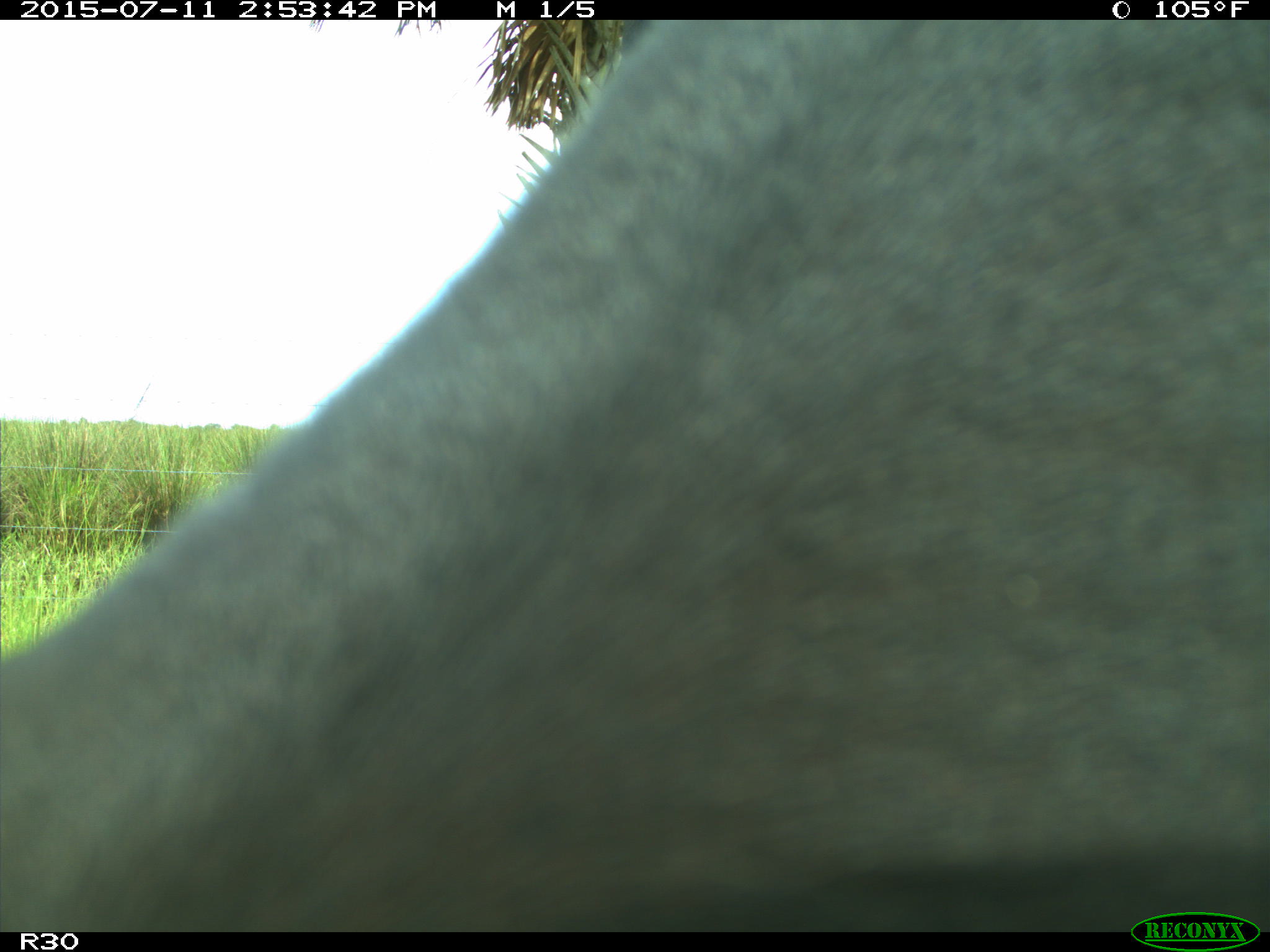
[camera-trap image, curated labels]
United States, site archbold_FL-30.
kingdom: Animalia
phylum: Chordata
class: Mammalia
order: Artiodactyla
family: Bovidae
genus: Bos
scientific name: Bos taurus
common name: domestic cow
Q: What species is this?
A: Bos taurus (domestic cow).